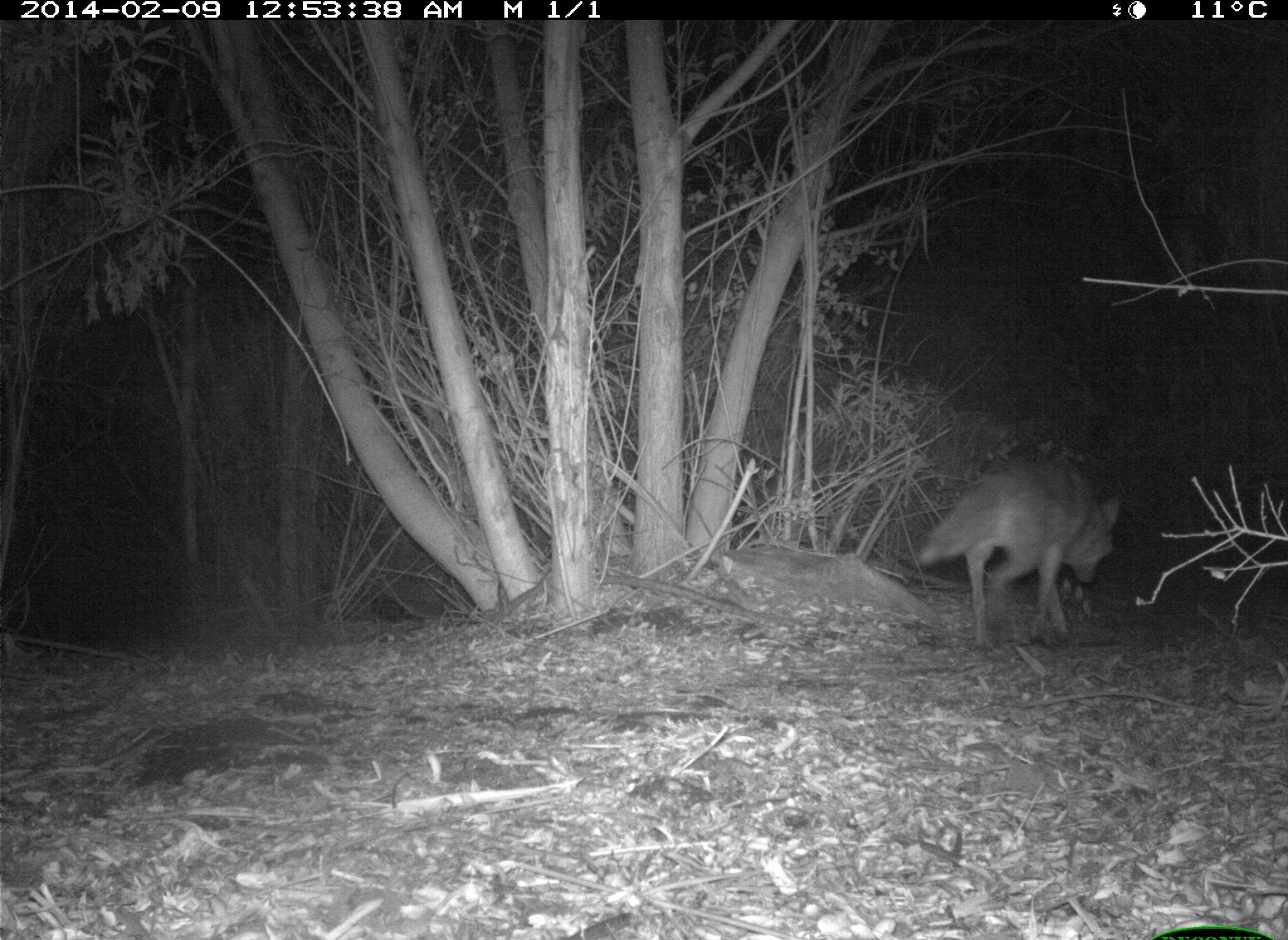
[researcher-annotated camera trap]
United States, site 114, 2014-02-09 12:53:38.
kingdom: Animalia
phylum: Chordata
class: Mammalia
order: Carnivora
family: Canidae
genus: Canis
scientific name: Canis latrans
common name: coyote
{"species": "coyote (Canis latrans)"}